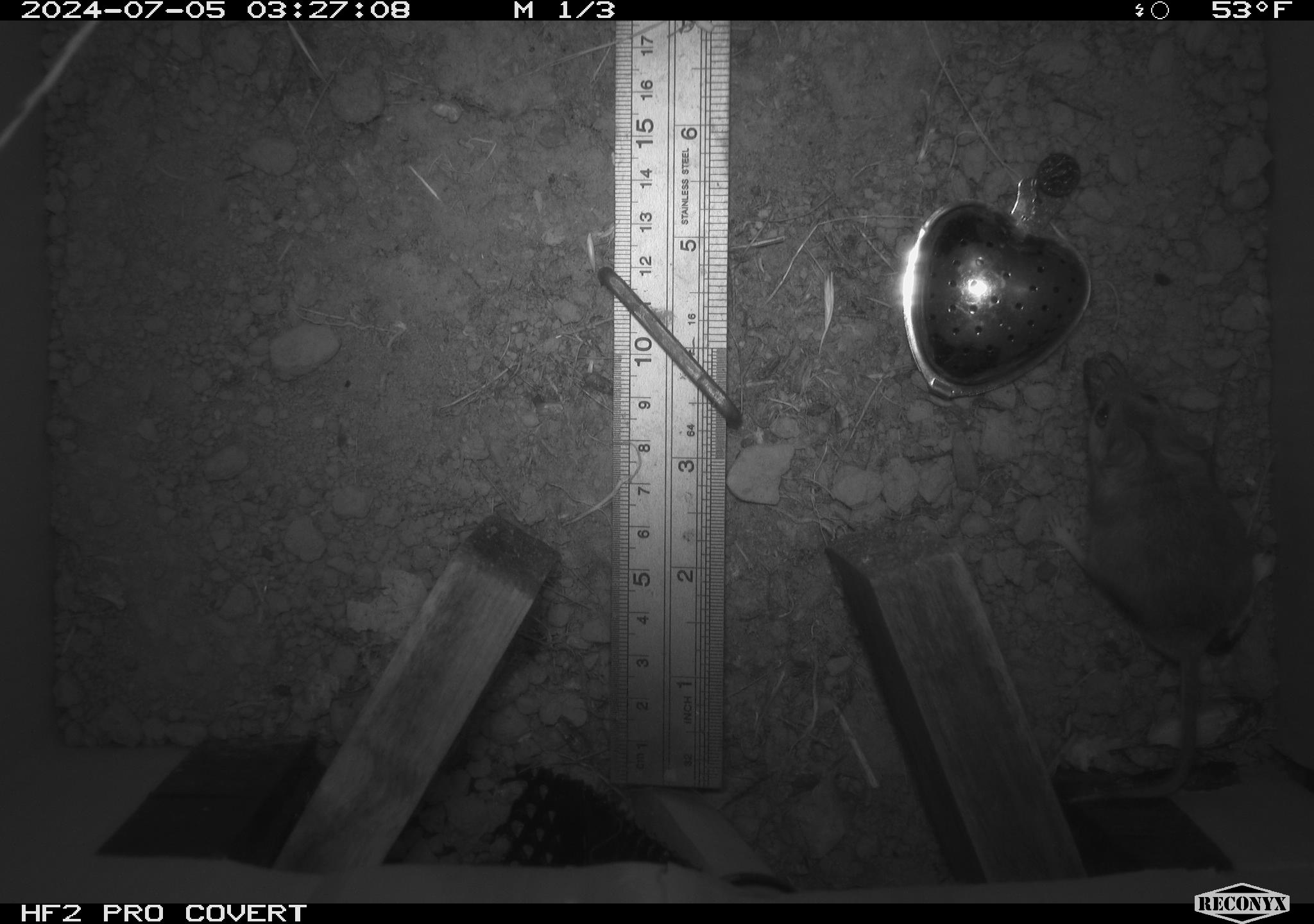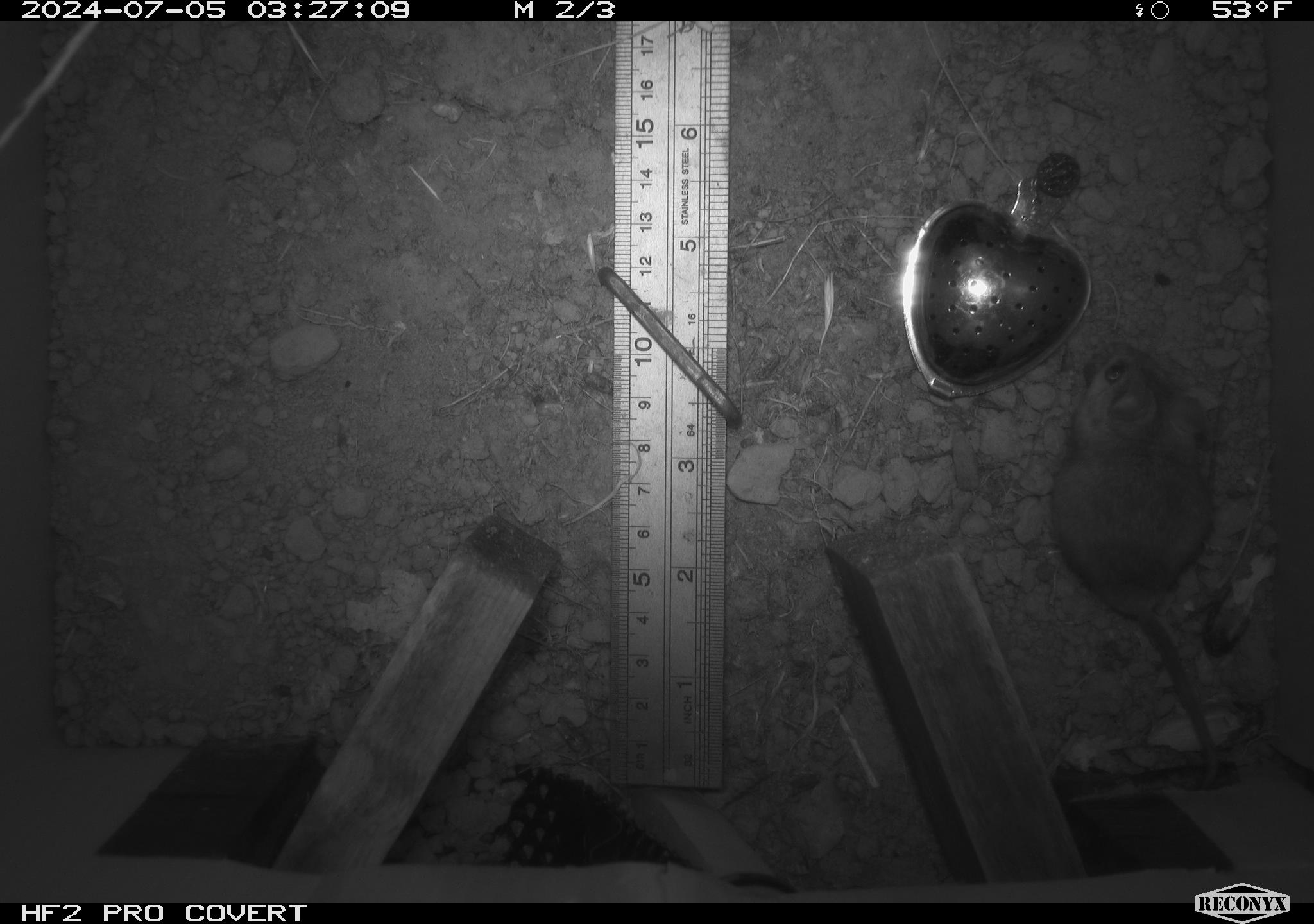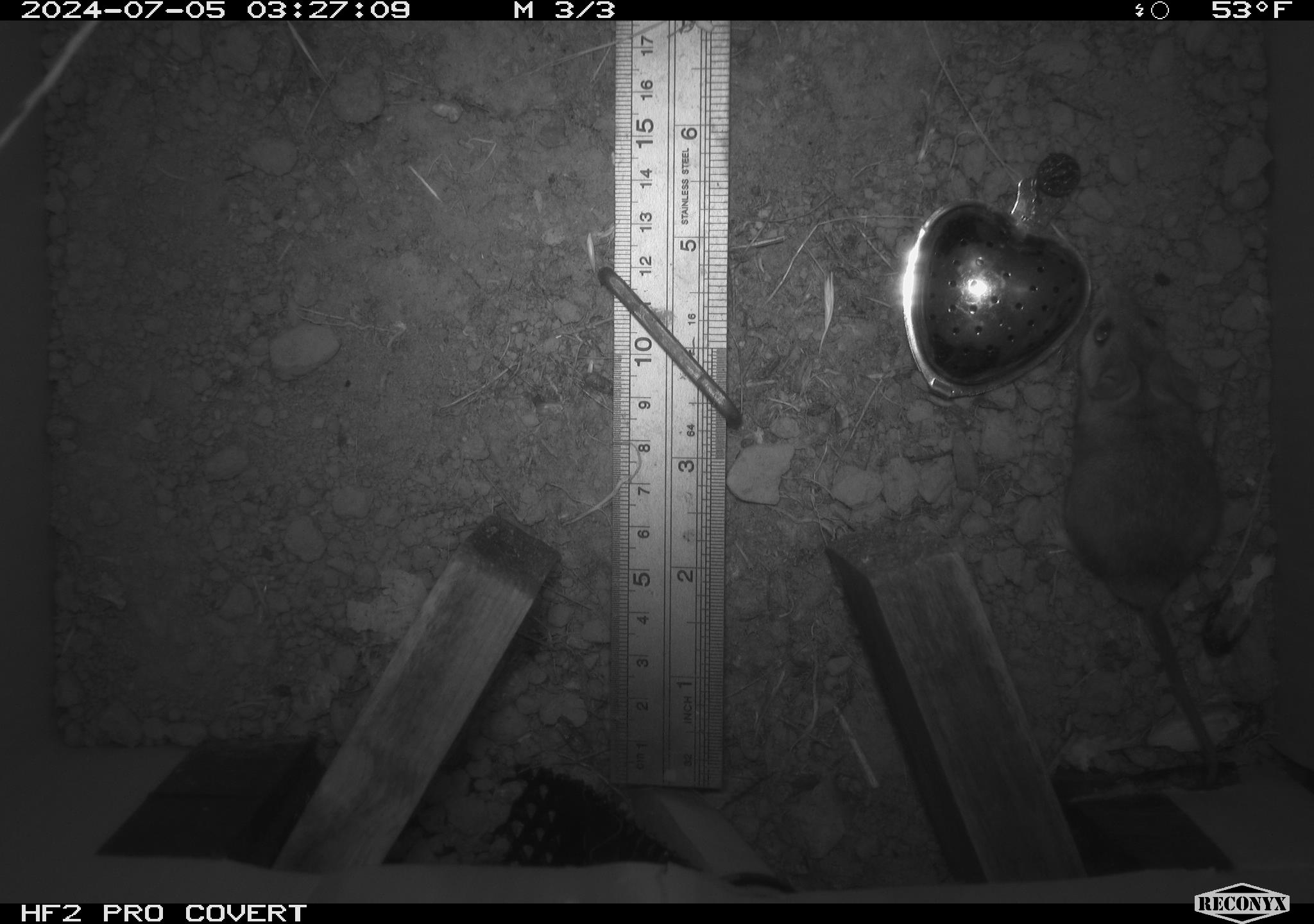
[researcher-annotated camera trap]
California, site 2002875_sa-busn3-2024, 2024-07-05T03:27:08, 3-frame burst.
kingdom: Animalia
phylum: Chordata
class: Mammalia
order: Rodentia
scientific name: Rodentia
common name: mouse species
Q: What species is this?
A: Mouse species (Rodentia).